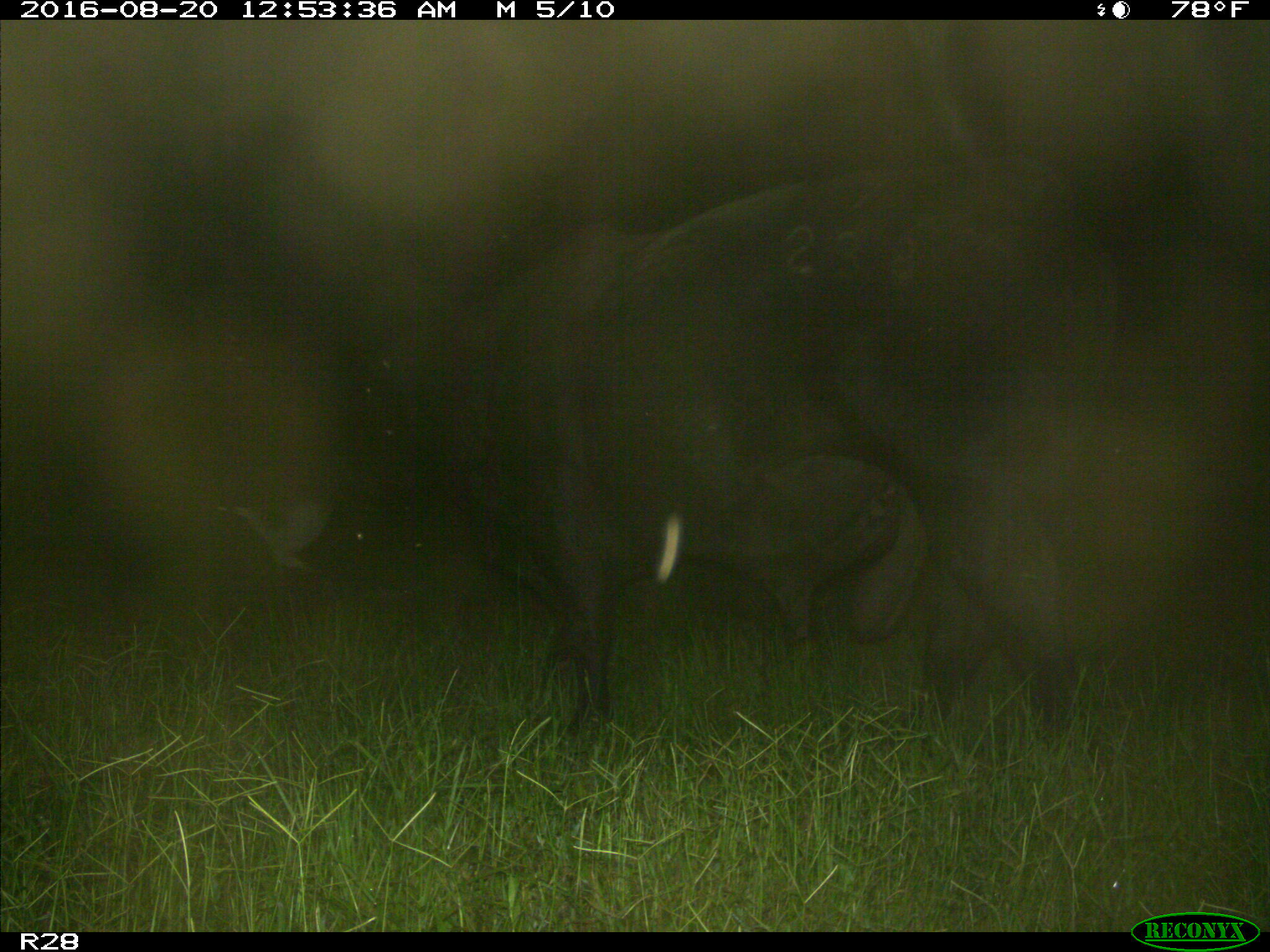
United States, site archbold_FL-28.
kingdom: Animalia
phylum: Chordata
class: Mammalia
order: Artiodactyla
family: Bovidae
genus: Bos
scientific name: Bos taurus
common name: domestic cow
Bos taurus (domestic cow).